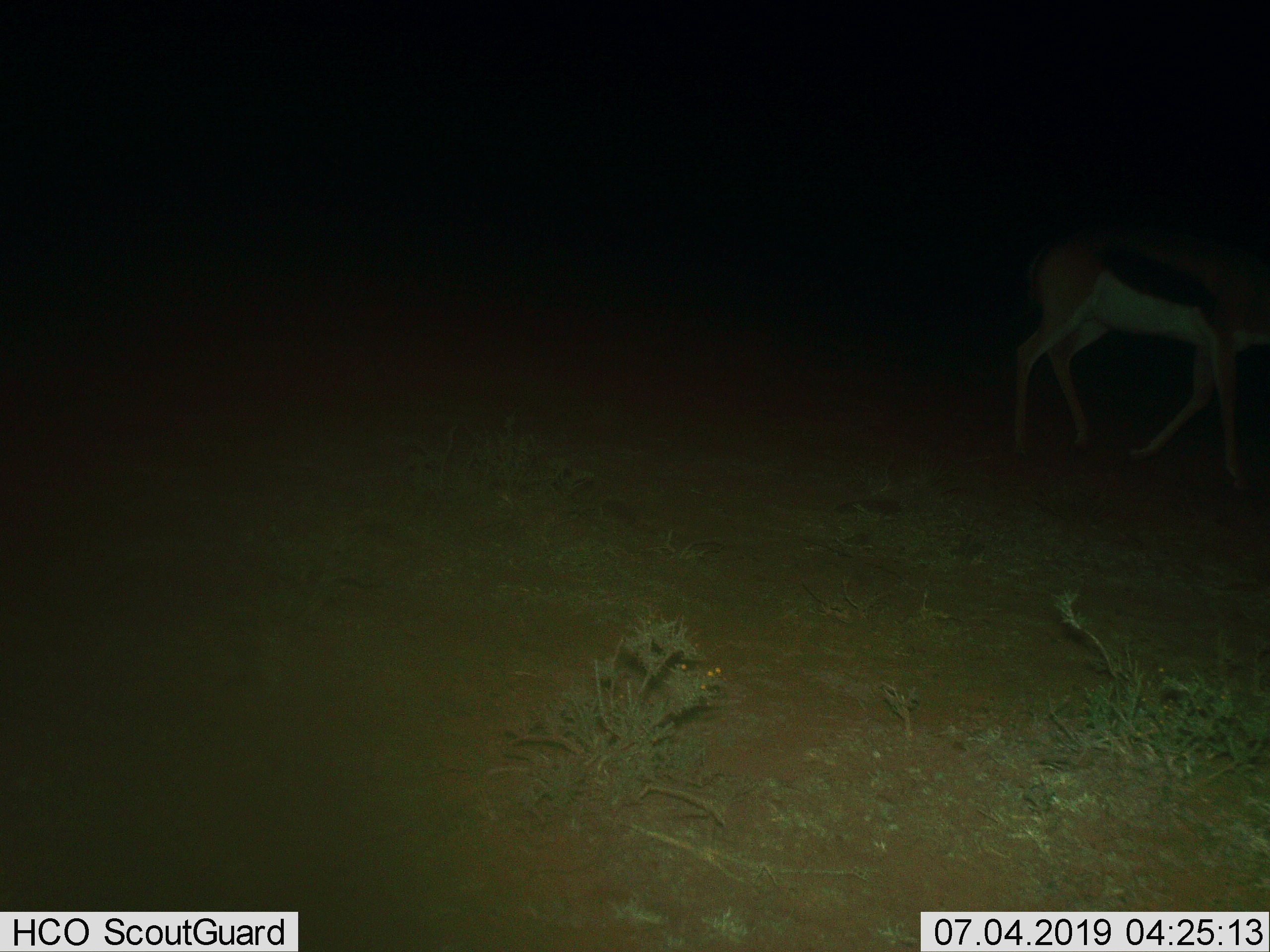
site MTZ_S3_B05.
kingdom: Animalia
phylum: Chordata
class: Mammalia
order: Artiodactyla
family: Bovidae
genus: Antidorcas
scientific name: Antidorcas marsupialis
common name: springbok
Springbok (Antidorcas marsupialis), count 1. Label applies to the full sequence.